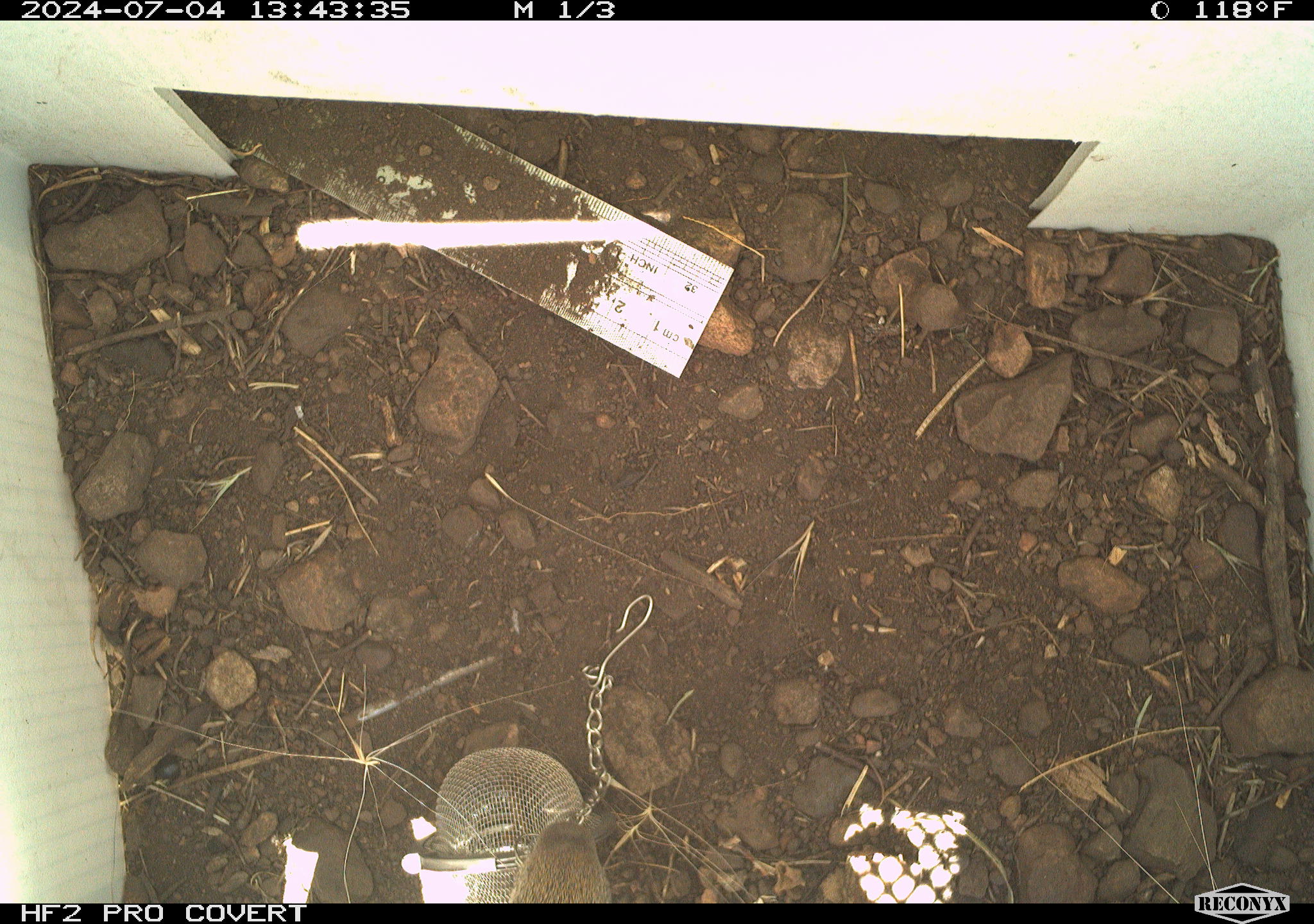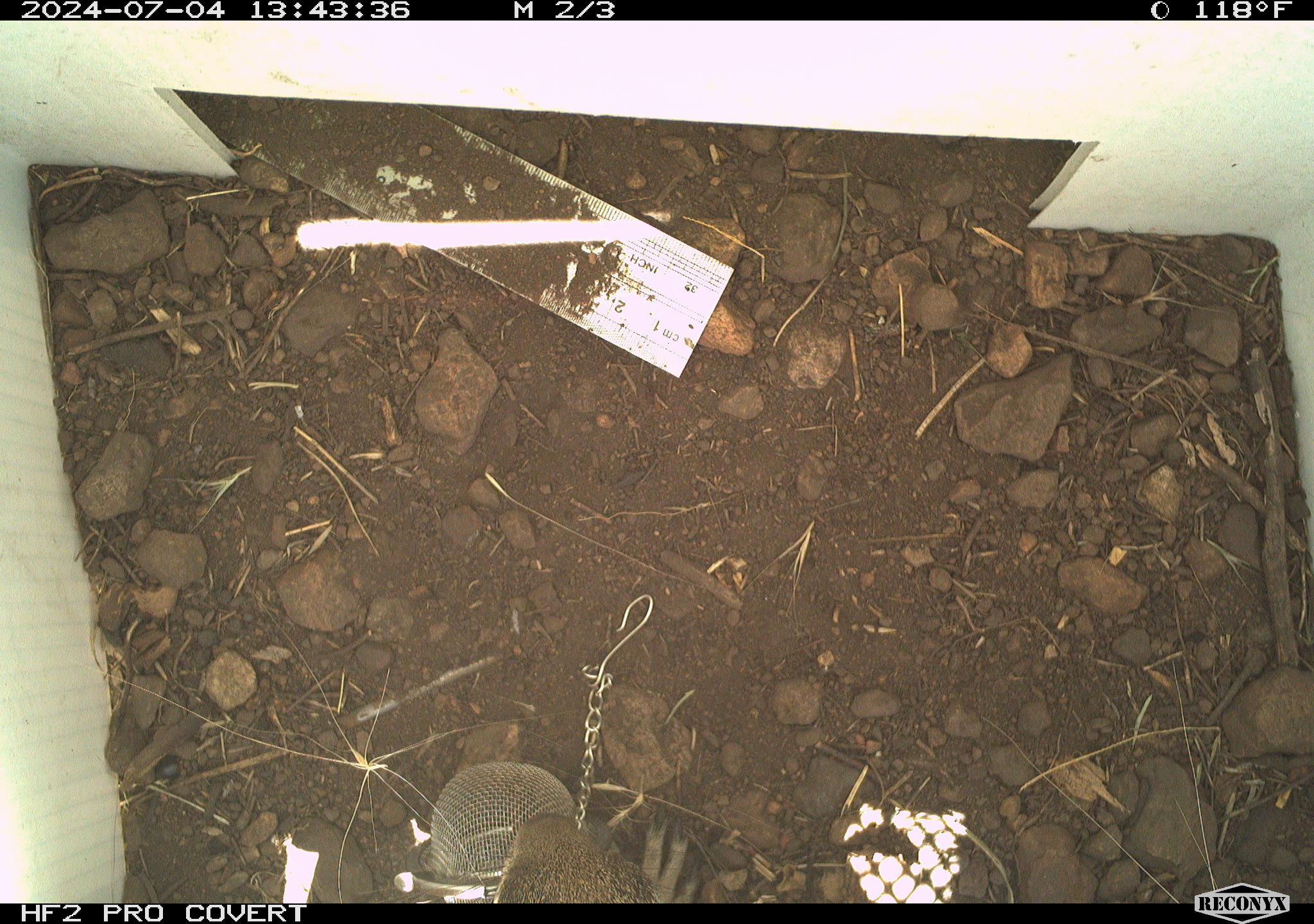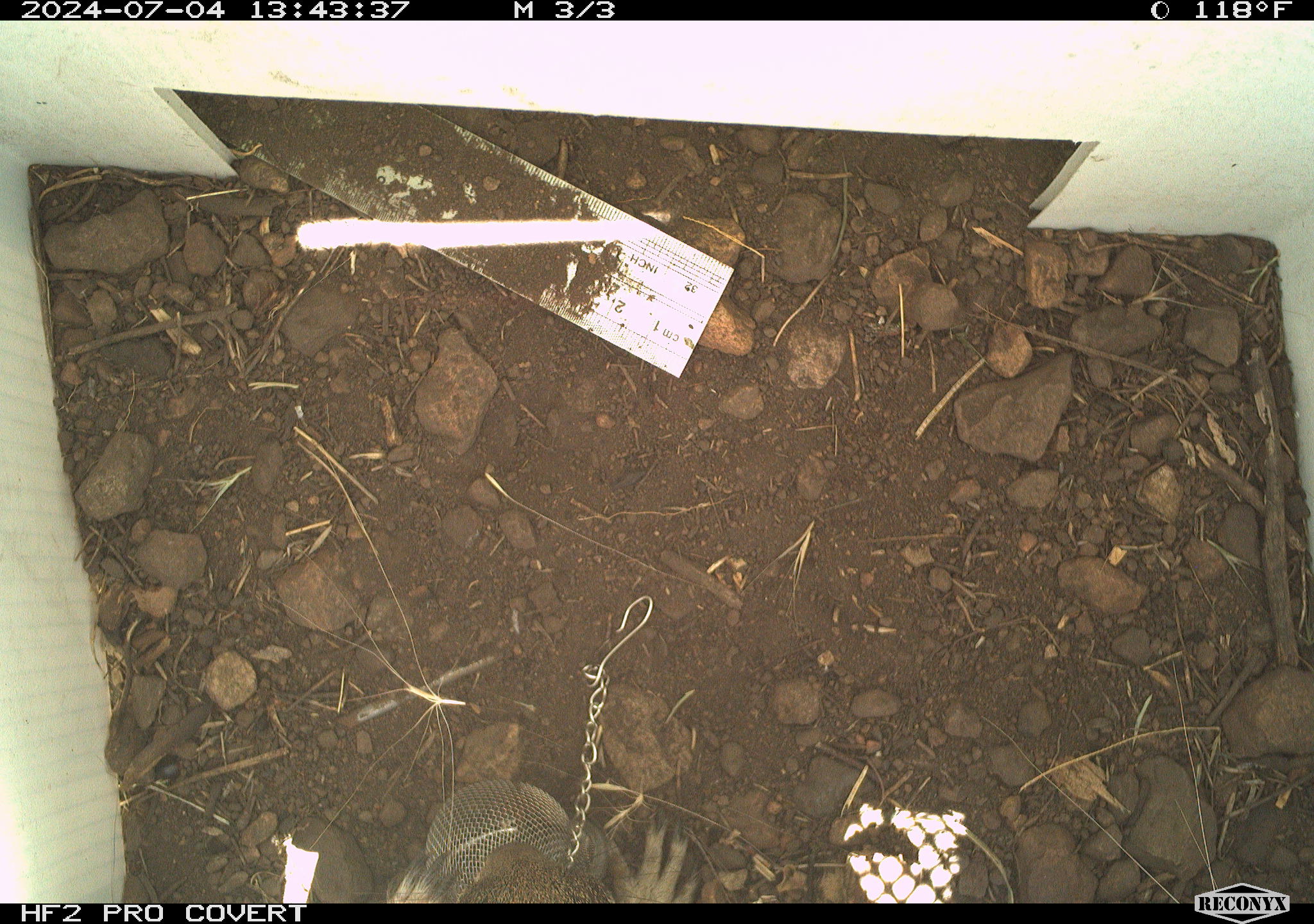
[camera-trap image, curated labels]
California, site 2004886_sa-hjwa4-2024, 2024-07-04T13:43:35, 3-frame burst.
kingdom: Animalia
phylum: Chordata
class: Mammalia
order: Rodentia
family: Sciuridae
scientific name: Sciuridae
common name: squirrels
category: sciuridae family